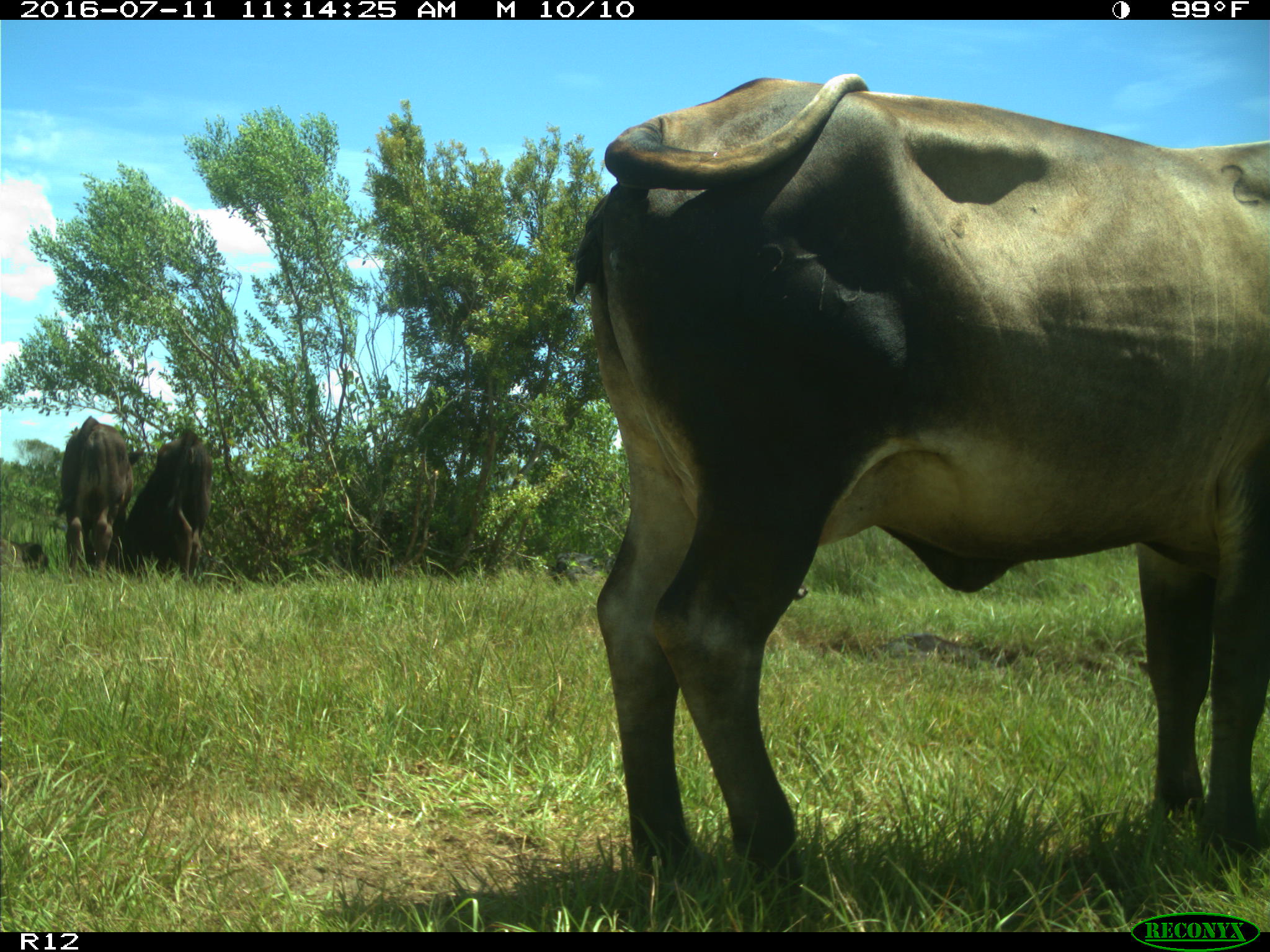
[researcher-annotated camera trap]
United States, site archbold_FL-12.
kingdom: Animalia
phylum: Chordata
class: Mammalia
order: Artiodactyla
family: Bovidae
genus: Bos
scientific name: Bos taurus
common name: domestic cow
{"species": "Bos taurus (domestic cow)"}